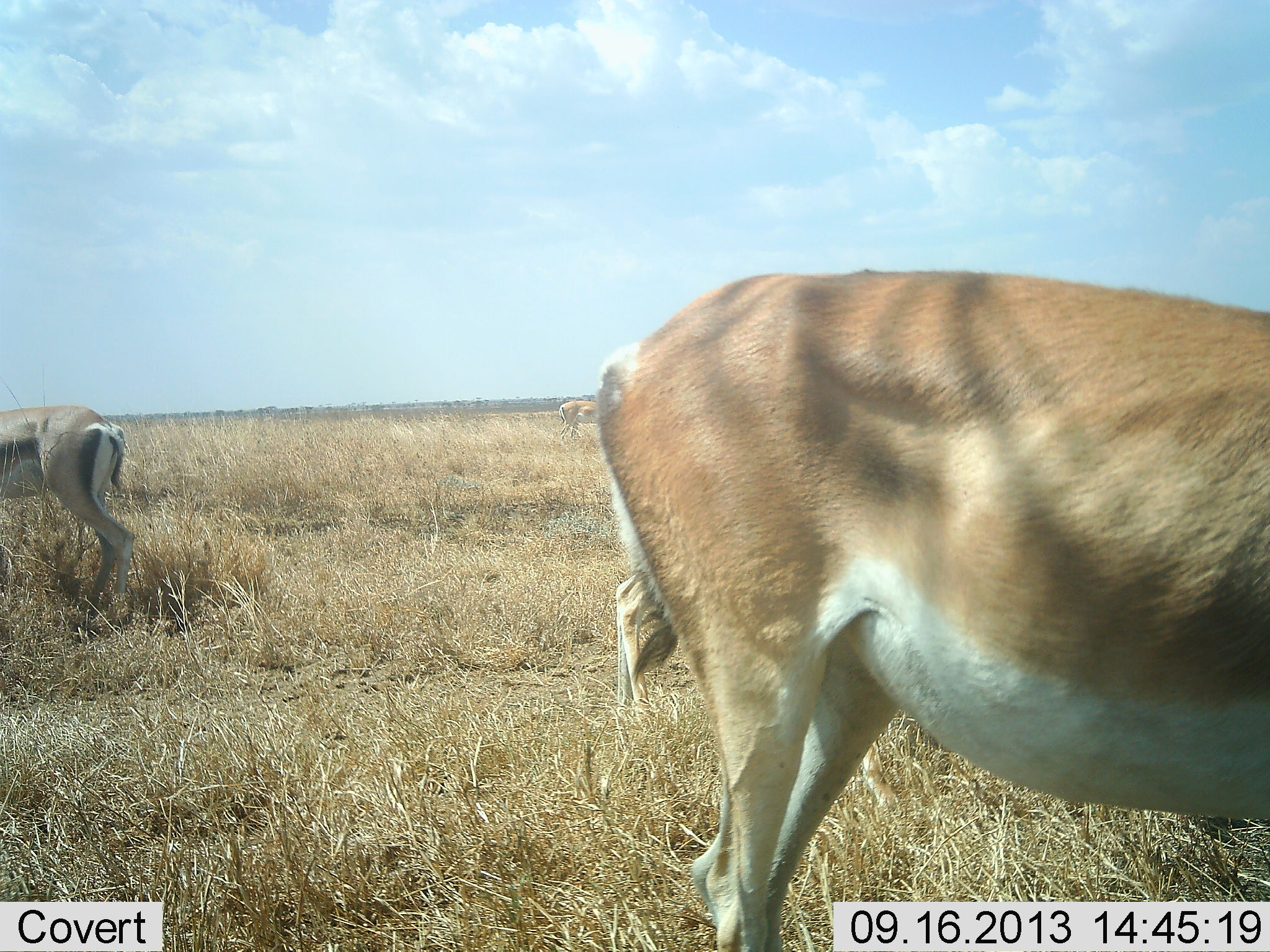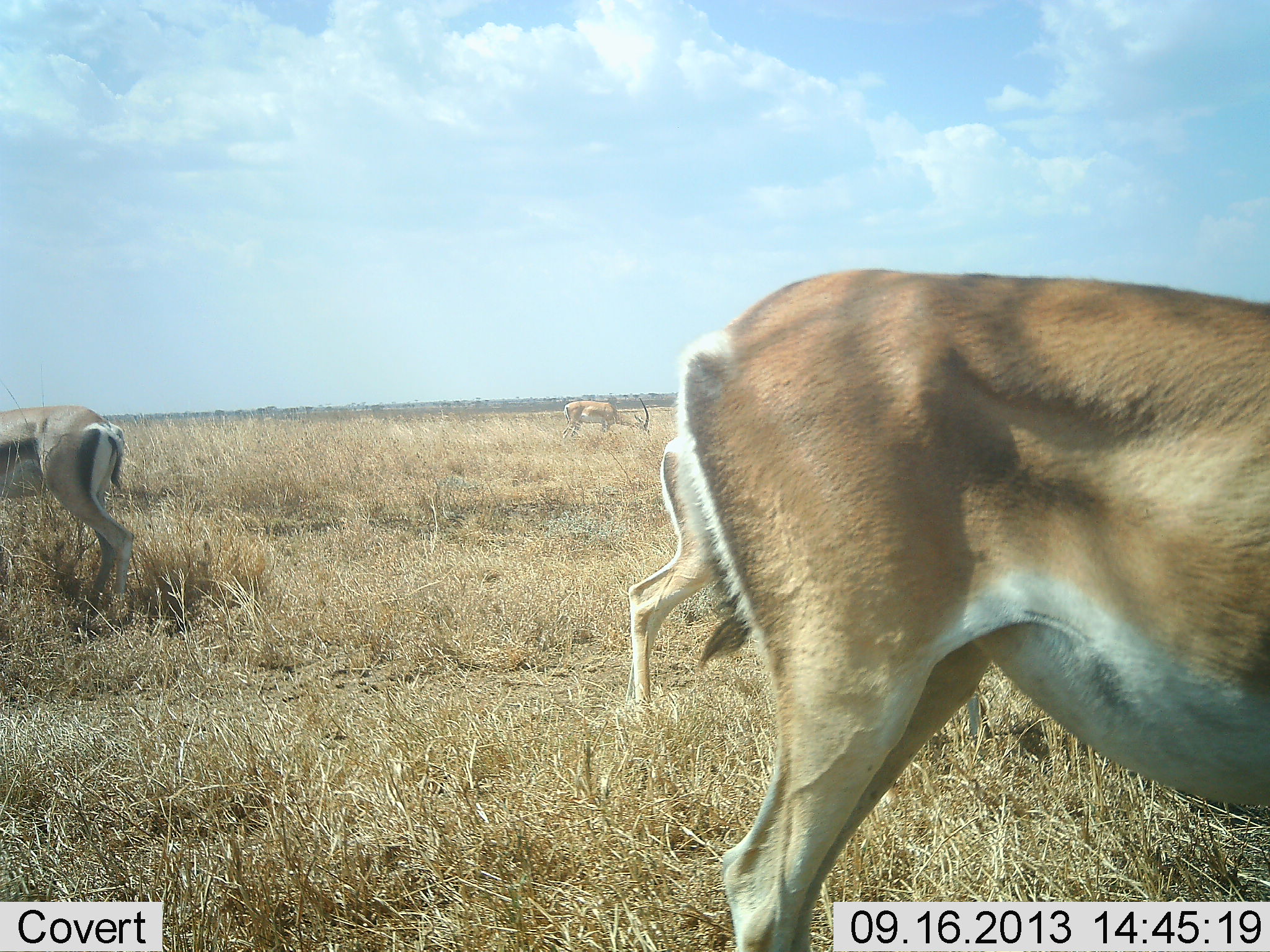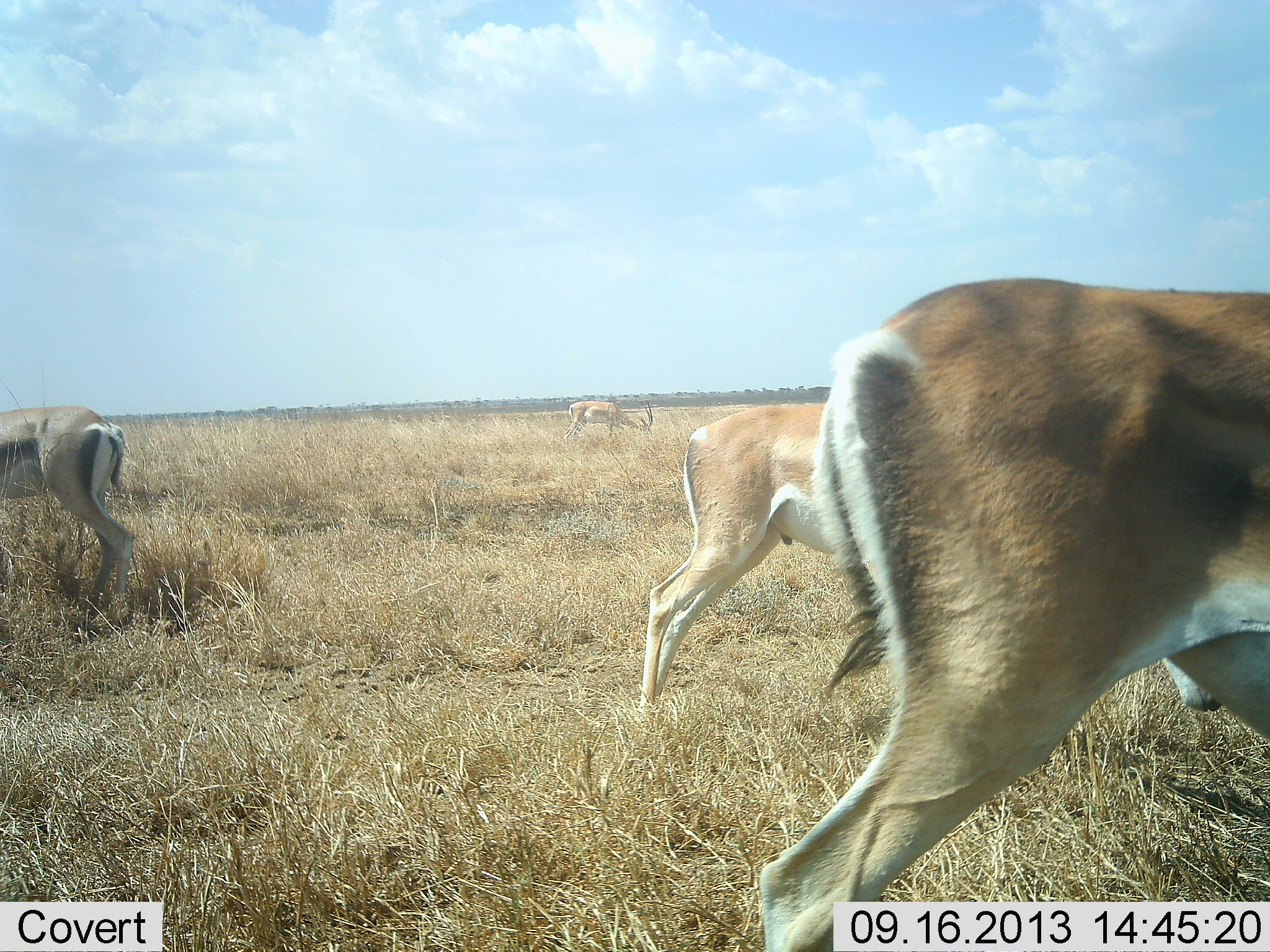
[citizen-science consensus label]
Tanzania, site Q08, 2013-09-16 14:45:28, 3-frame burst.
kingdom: Animalia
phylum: Chordata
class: Mammalia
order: Artiodactyla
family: Bovidae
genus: Nanger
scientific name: Nanger granti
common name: grant's gazelle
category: gazellegrants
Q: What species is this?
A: Gazellegrants (grant's gazelle) (Nanger granti).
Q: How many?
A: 4.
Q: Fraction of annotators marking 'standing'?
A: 37%.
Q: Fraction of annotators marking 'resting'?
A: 0%.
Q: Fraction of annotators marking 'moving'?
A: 23%.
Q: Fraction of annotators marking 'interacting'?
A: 0%.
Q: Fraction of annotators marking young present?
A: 0%.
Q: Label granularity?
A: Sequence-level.